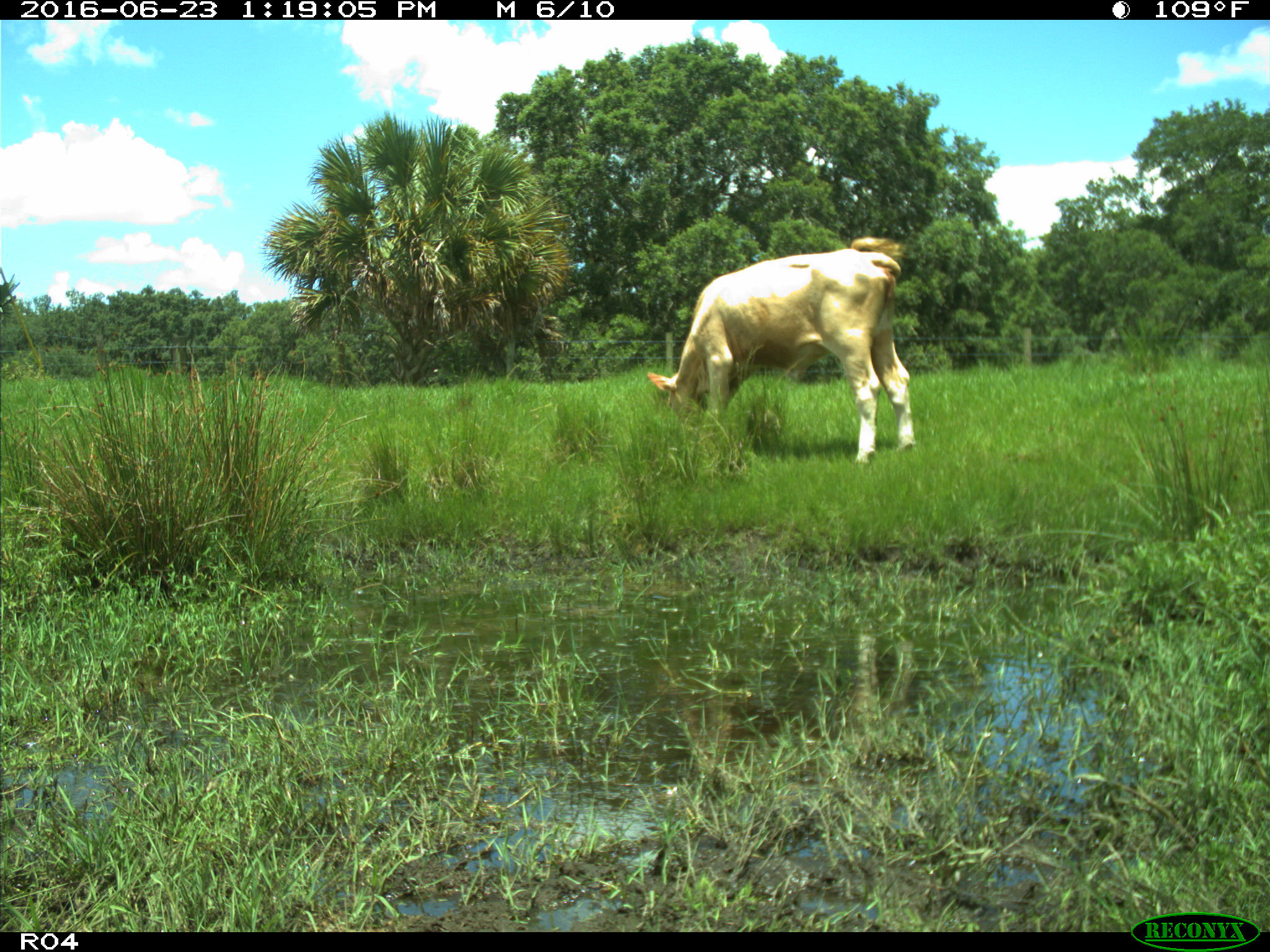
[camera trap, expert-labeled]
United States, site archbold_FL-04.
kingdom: Animalia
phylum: Chordata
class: Mammalia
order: Artiodactyla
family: Bovidae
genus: Bos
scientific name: Bos taurus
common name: domestic cow